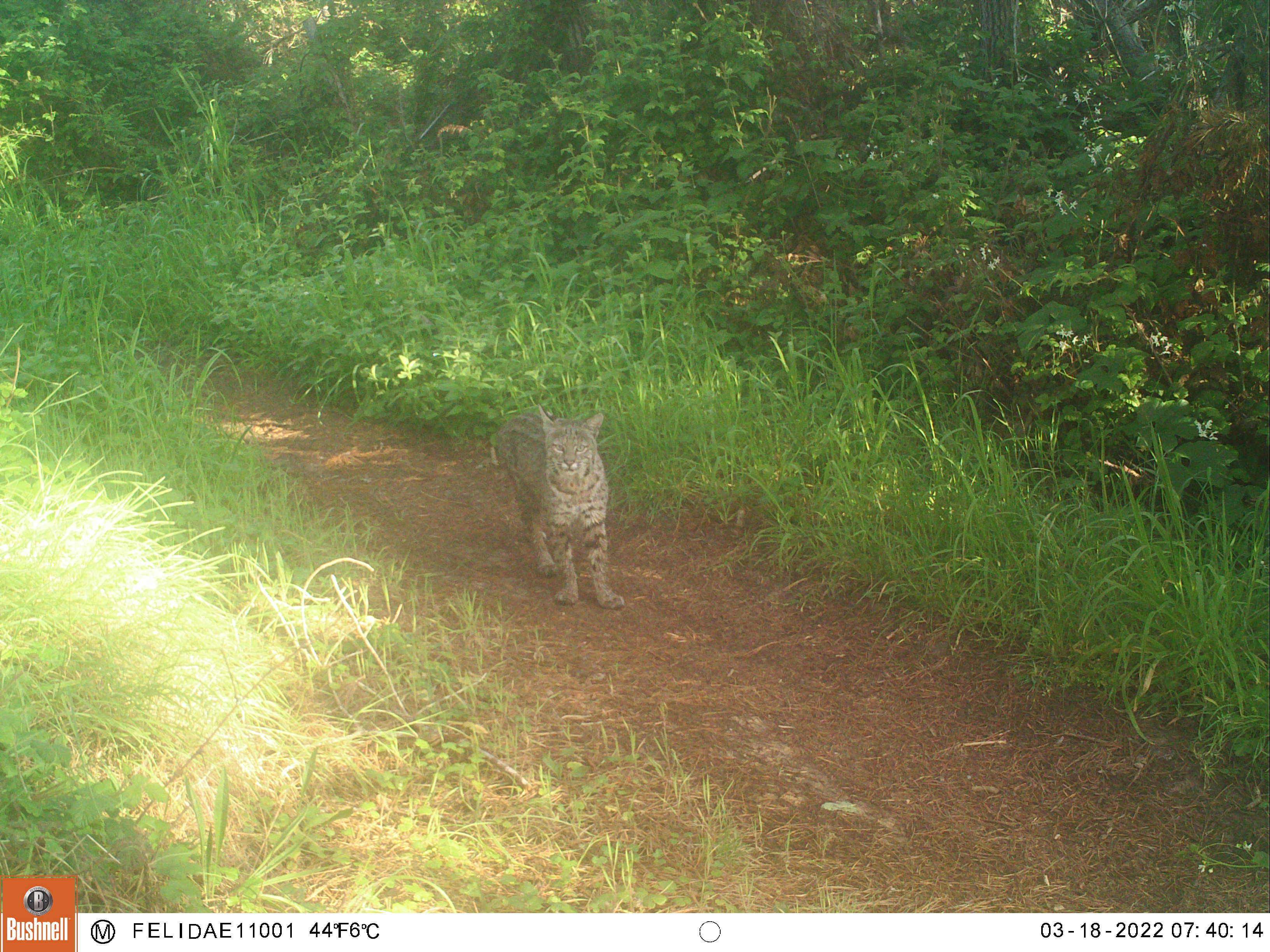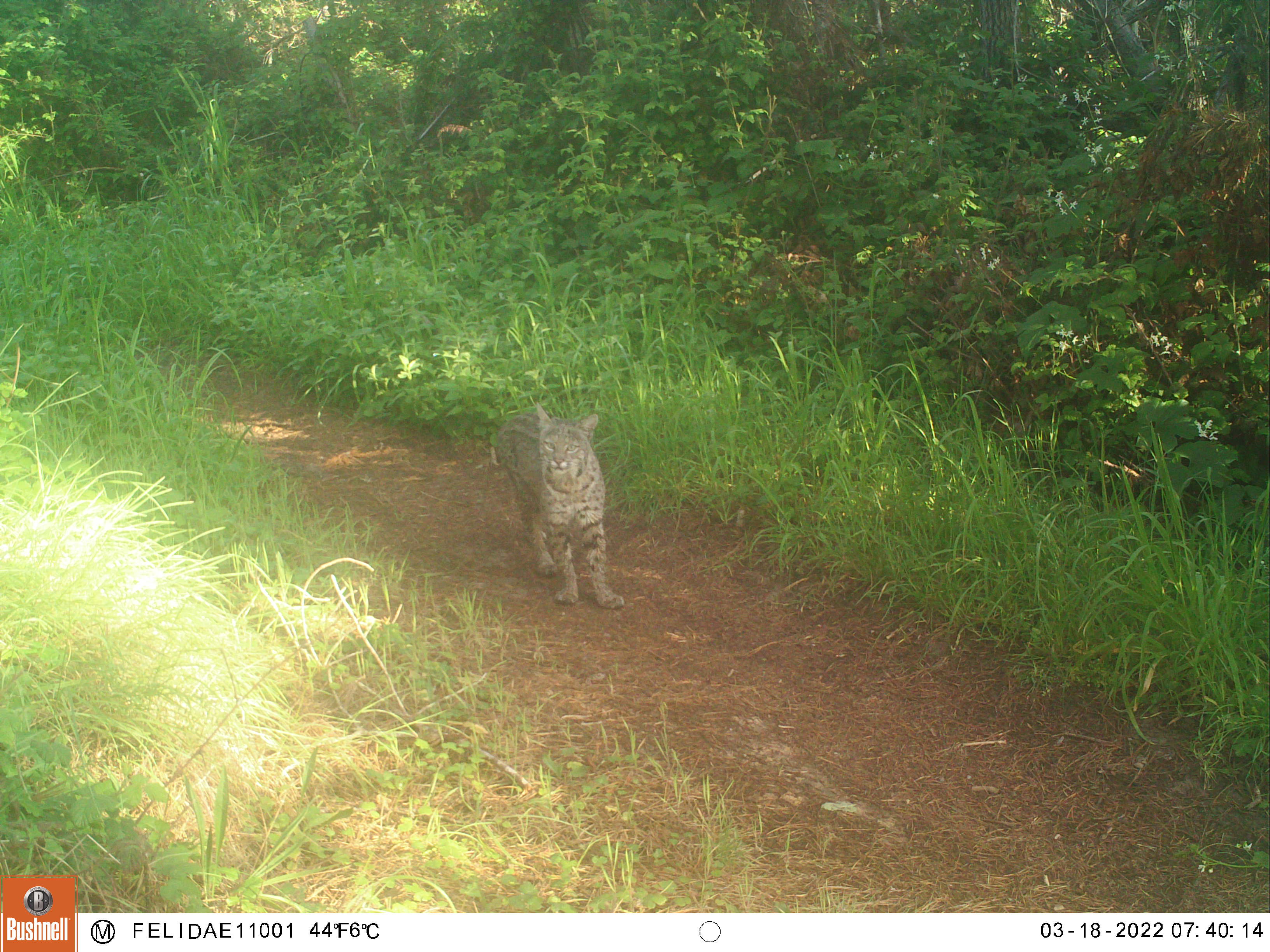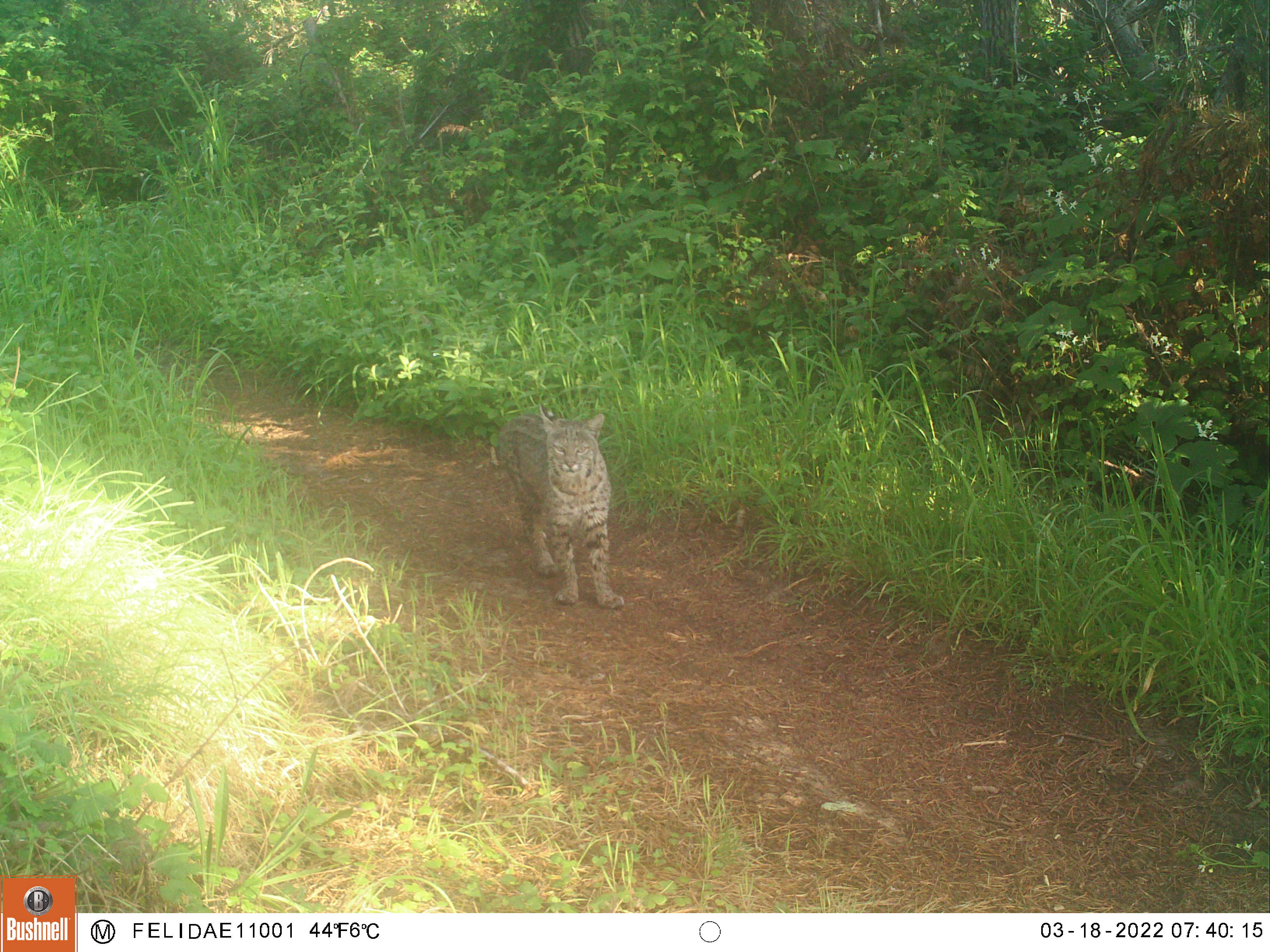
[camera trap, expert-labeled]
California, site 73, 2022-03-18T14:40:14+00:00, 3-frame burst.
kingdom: Animalia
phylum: Chordata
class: Mammalia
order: Carnivora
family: Felidae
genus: Lynx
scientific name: Lynx rufus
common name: bobcat